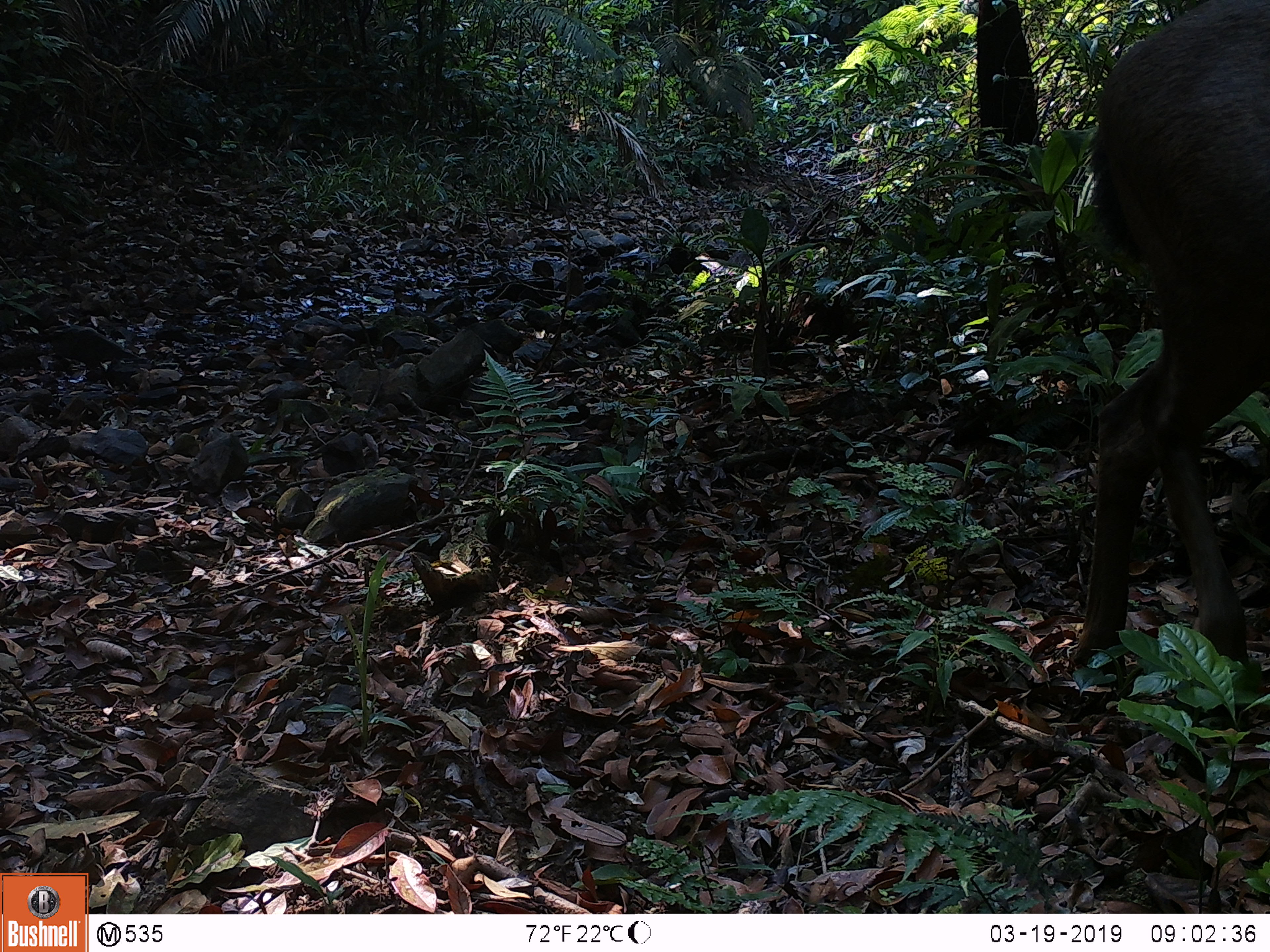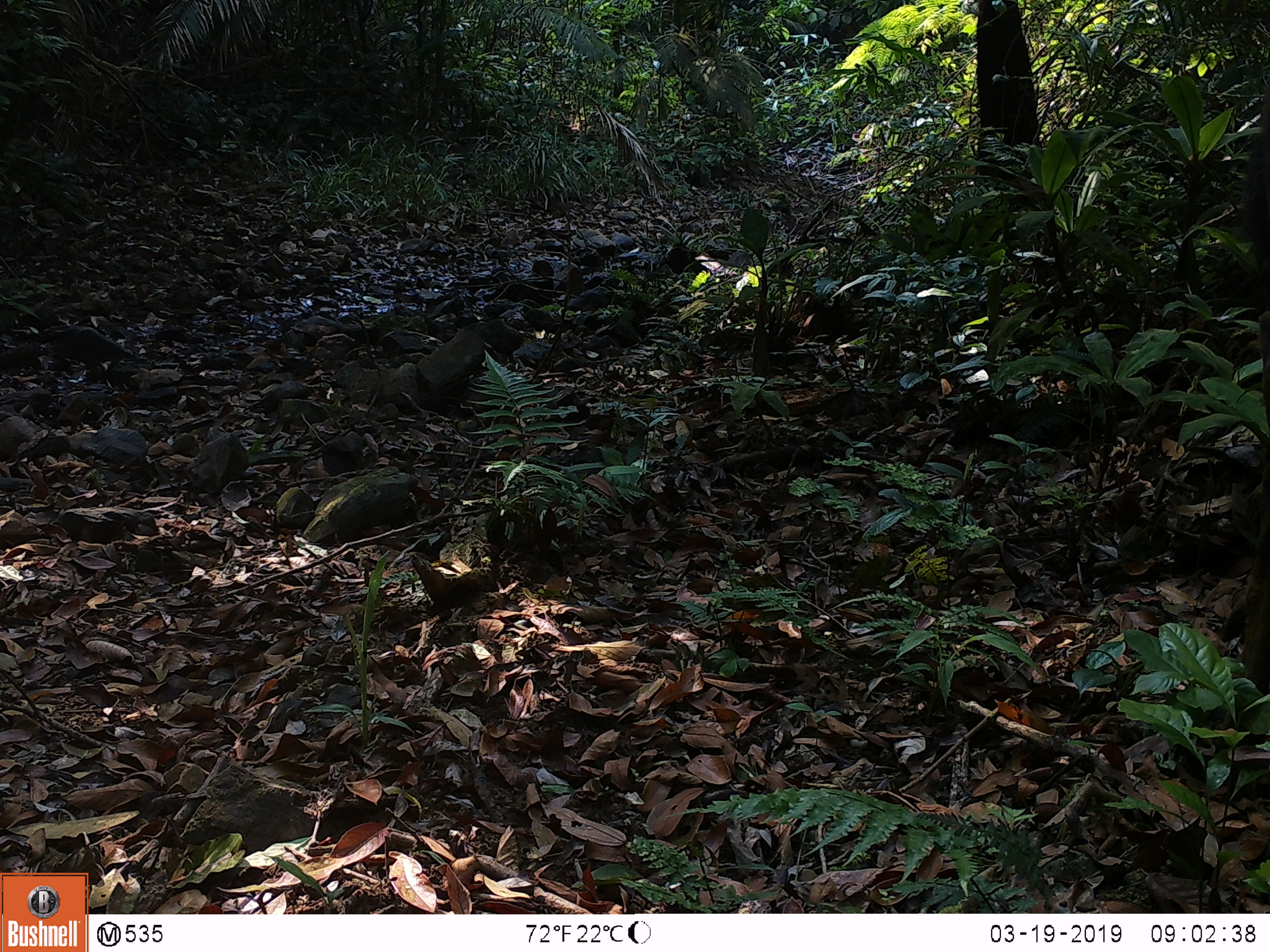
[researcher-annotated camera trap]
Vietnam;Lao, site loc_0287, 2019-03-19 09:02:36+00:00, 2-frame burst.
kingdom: Animalia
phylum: Chordata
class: Mammalia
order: Artiodactyla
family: Cervidae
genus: Rusa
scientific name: Rusa unicolor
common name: sambar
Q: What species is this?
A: Sambar (Rusa unicolor).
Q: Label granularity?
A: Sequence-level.